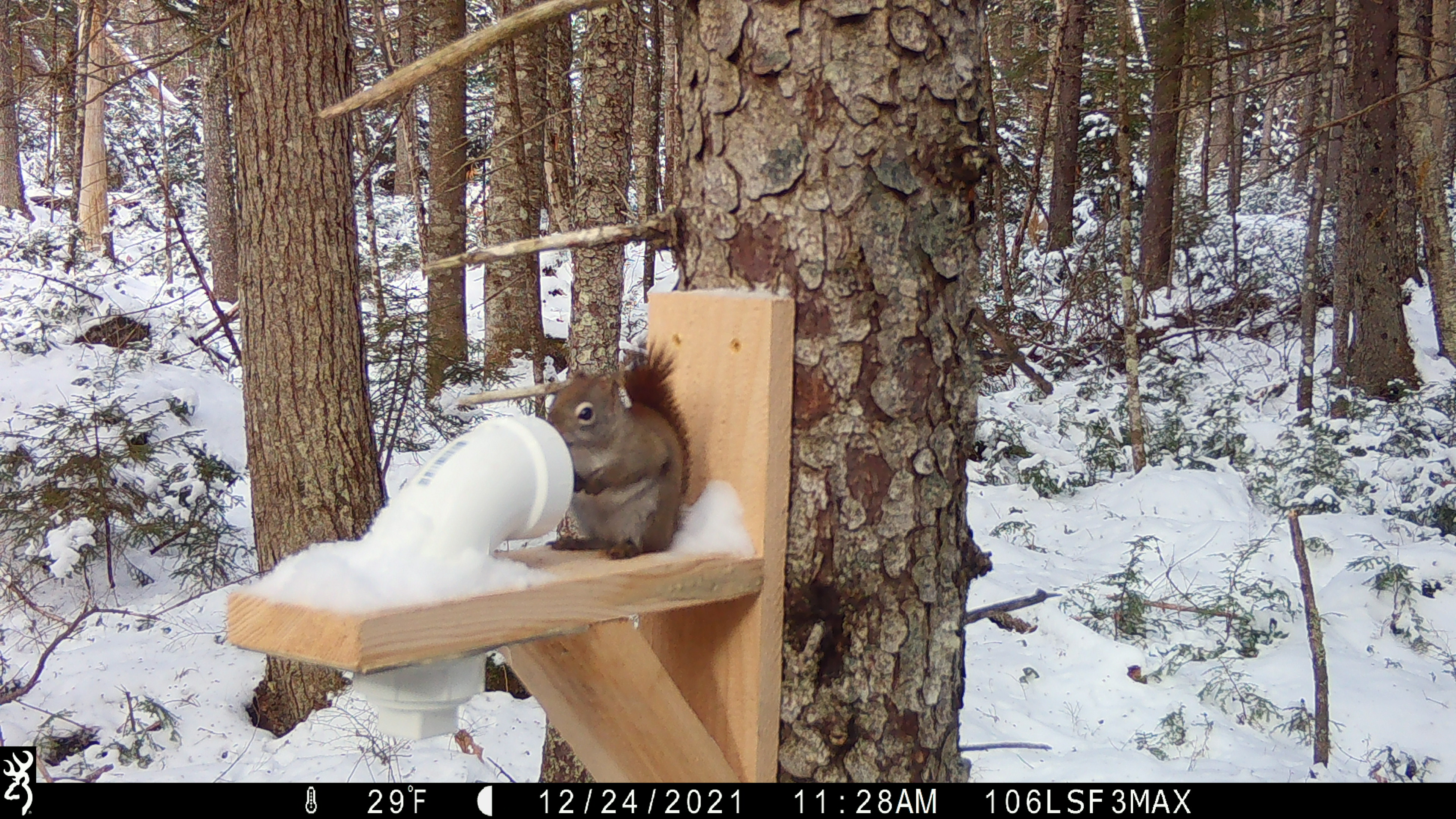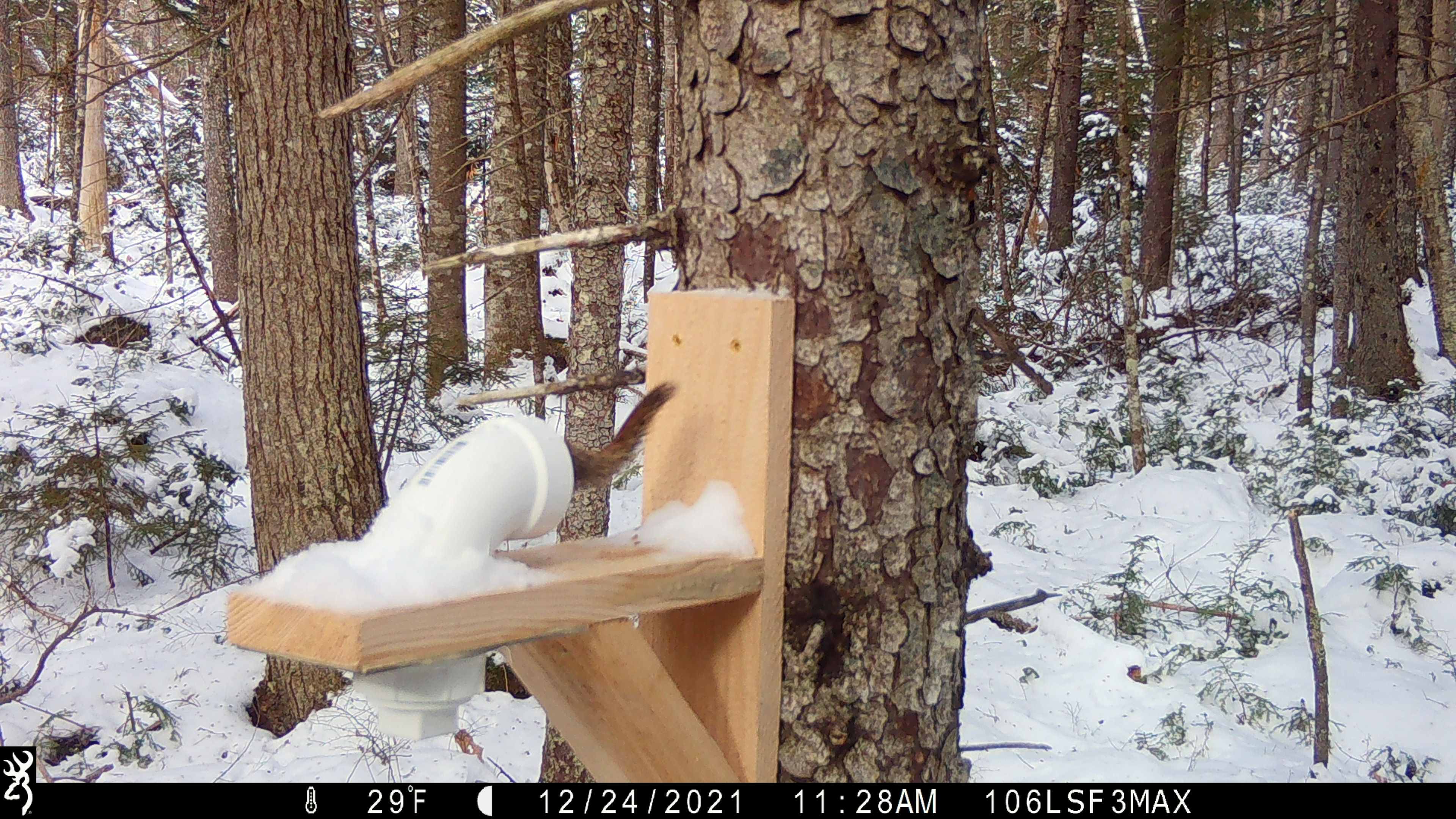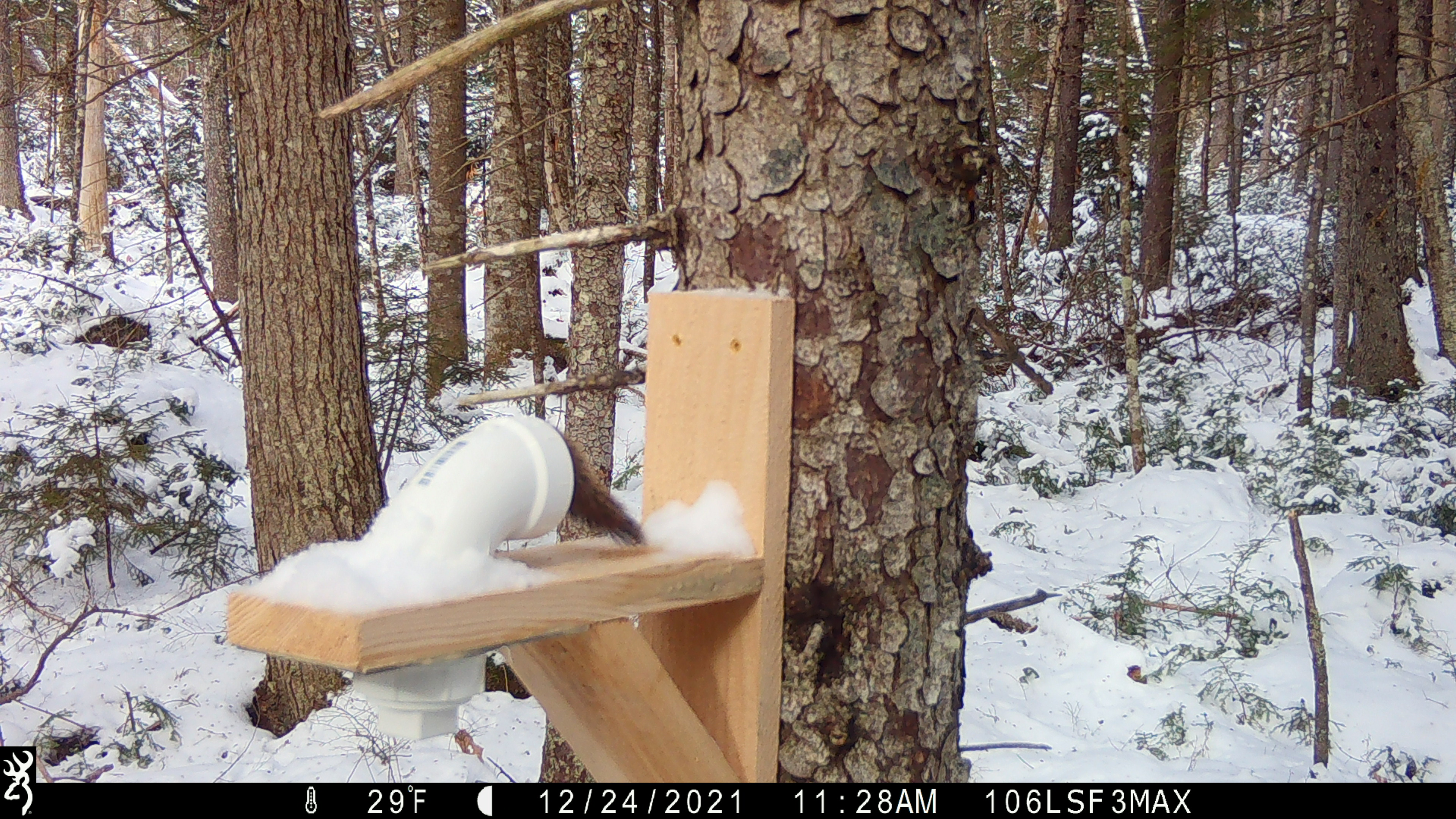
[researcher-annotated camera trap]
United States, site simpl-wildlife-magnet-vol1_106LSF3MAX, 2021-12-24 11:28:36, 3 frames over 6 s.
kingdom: Animalia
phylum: Chordata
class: Mammalia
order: Rodentia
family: Sciuridae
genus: Tamiasciurus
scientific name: Tamiasciurus hudsonicus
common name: red squirrel